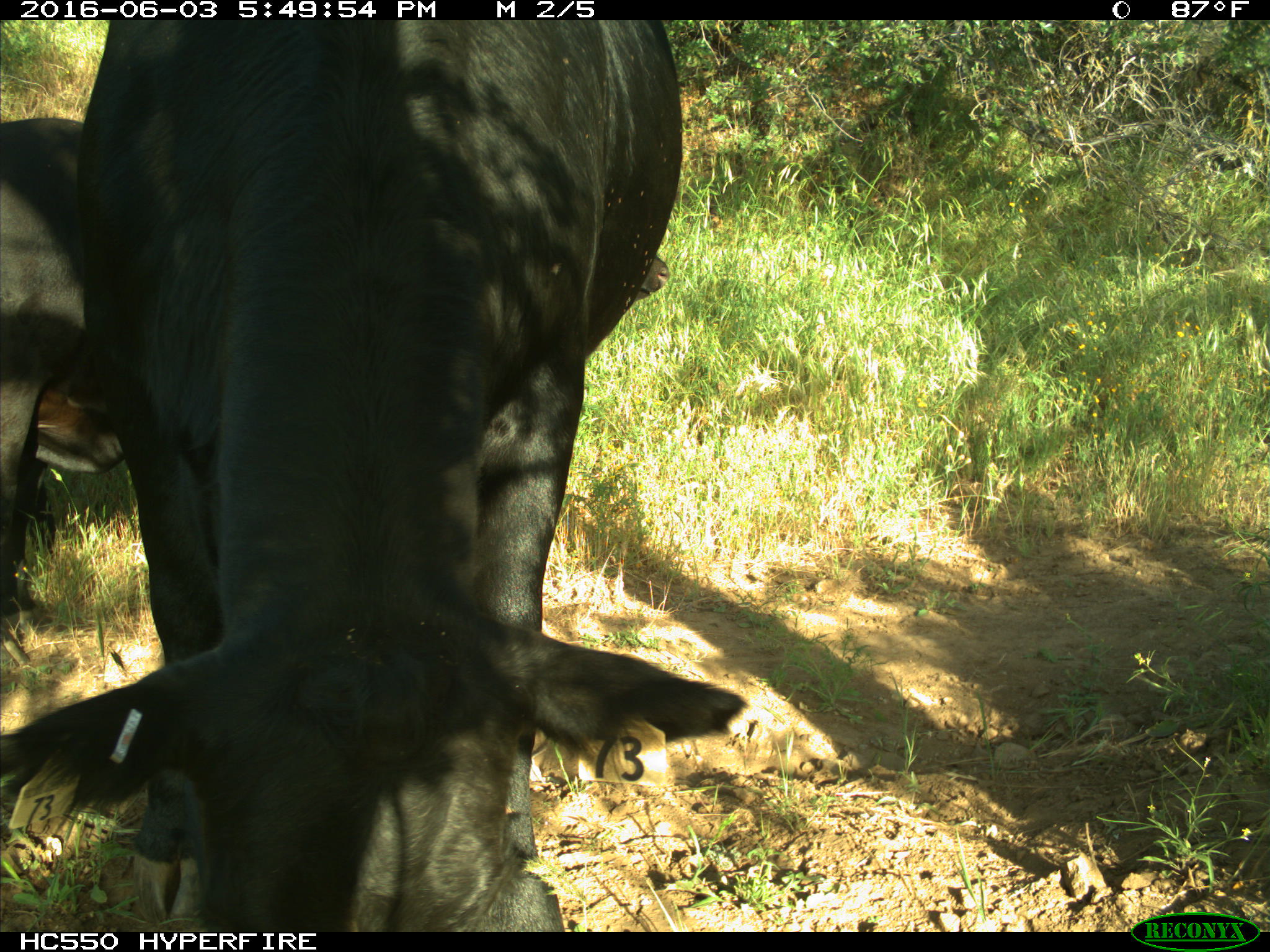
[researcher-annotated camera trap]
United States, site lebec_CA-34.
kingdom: Animalia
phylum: Chordata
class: Mammalia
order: Artiodactyla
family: Bovidae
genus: Bos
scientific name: Bos taurus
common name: domestic cow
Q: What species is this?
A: Bos taurus (domestic cow).